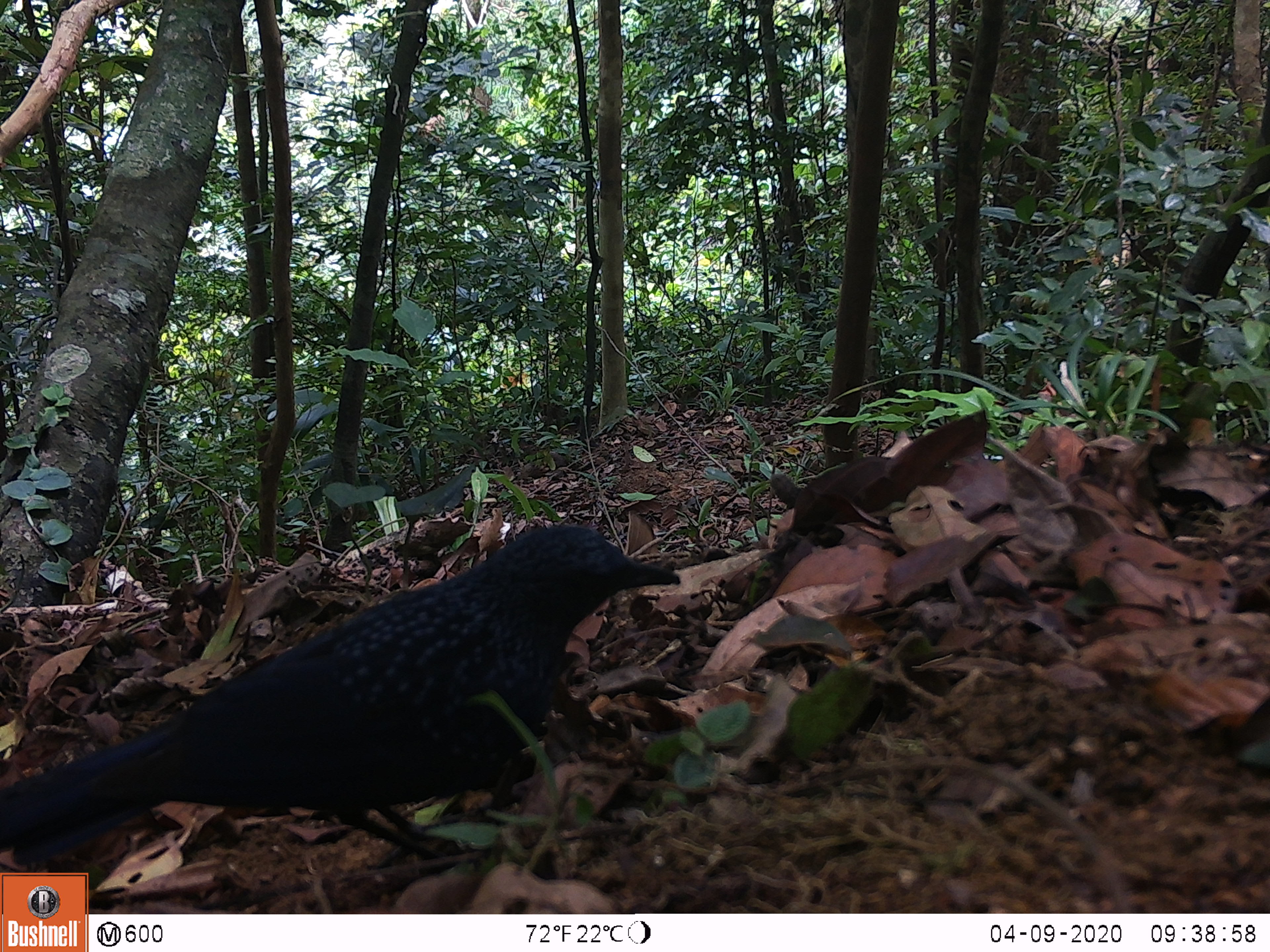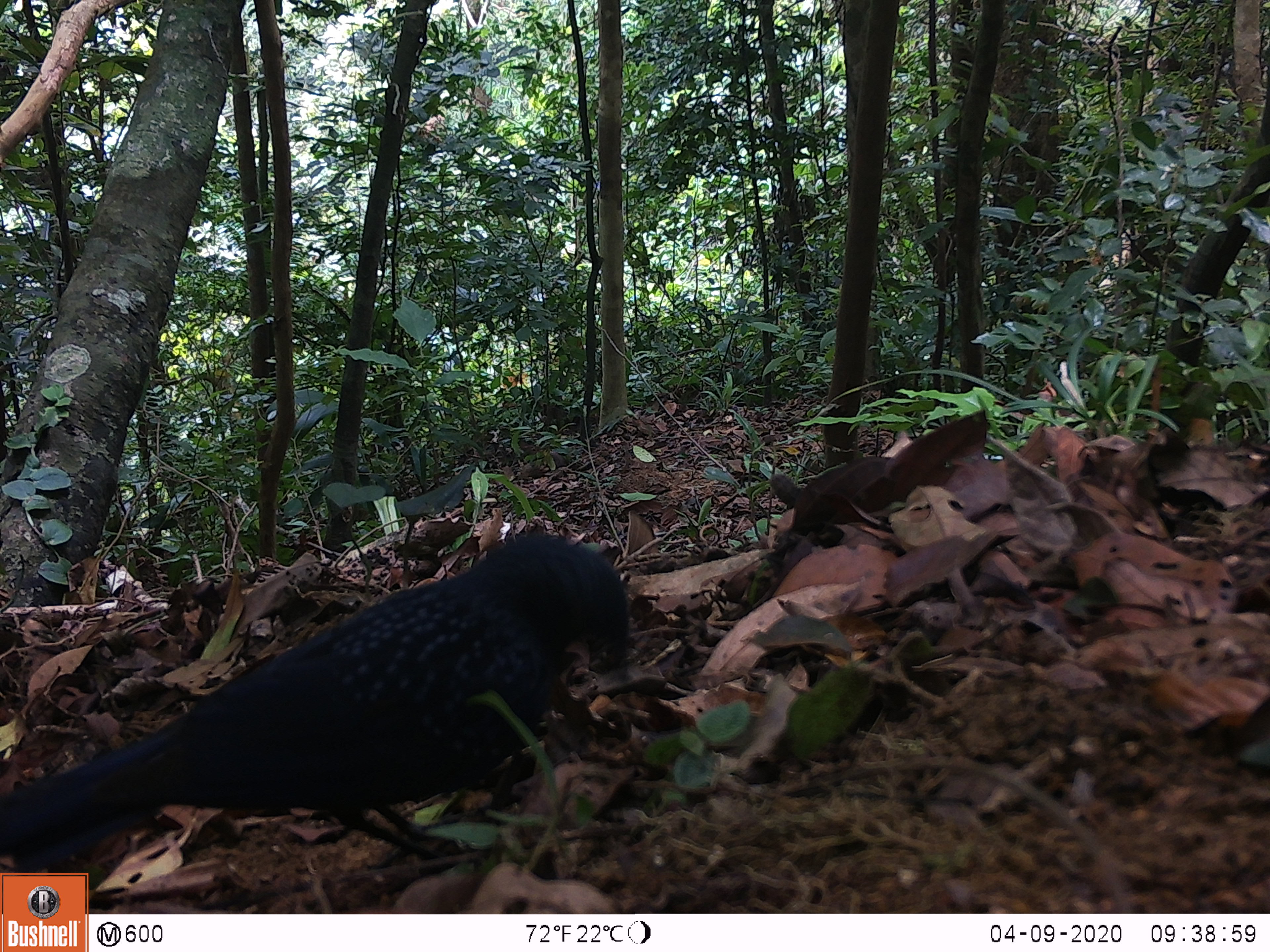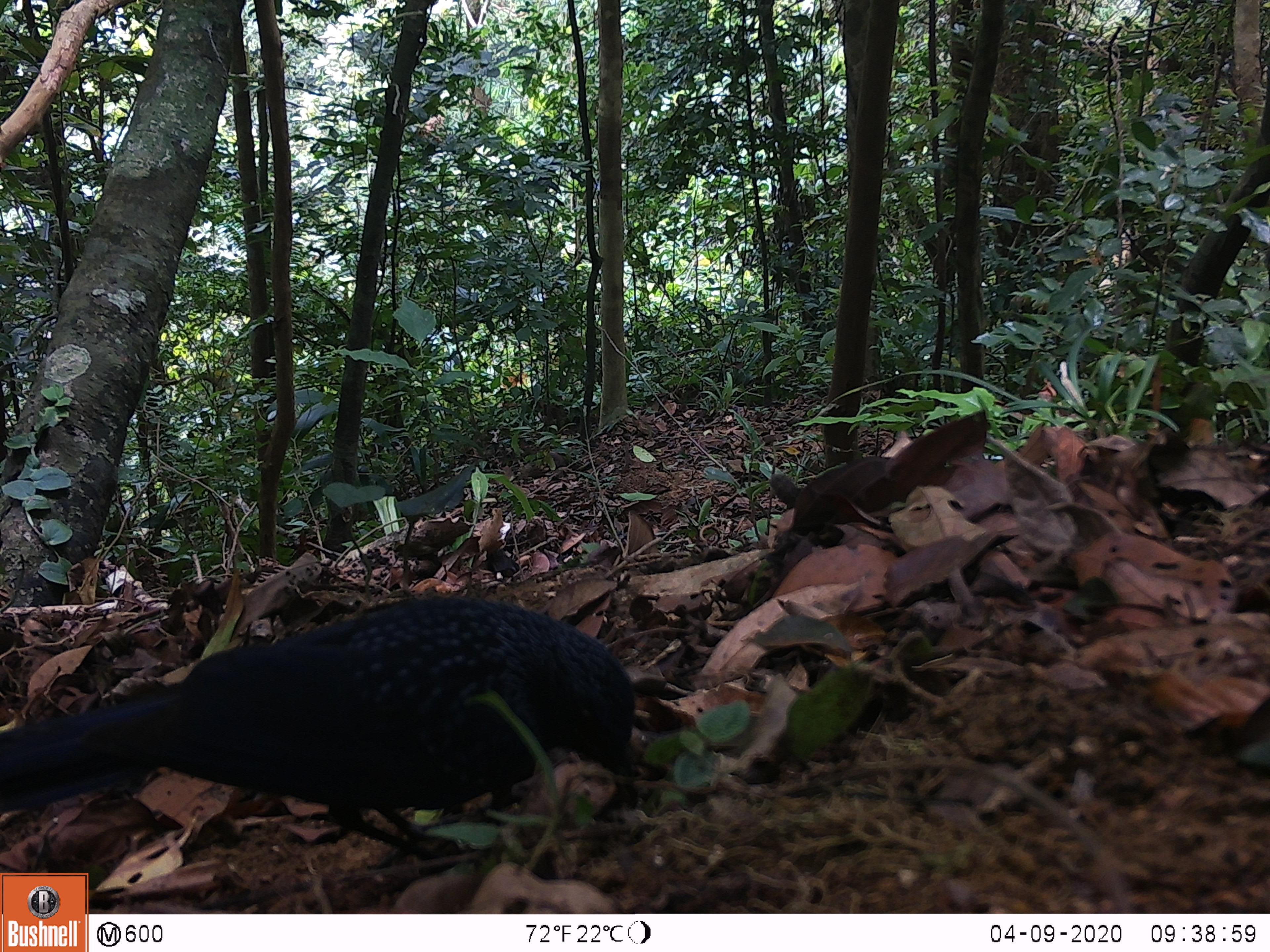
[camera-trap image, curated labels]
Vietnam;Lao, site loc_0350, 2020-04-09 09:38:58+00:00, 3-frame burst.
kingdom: Animalia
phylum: Chordata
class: Aves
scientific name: Aves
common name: bird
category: unidentified bird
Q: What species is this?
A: Unidentified bird (bird) (Aves).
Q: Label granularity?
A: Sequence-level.